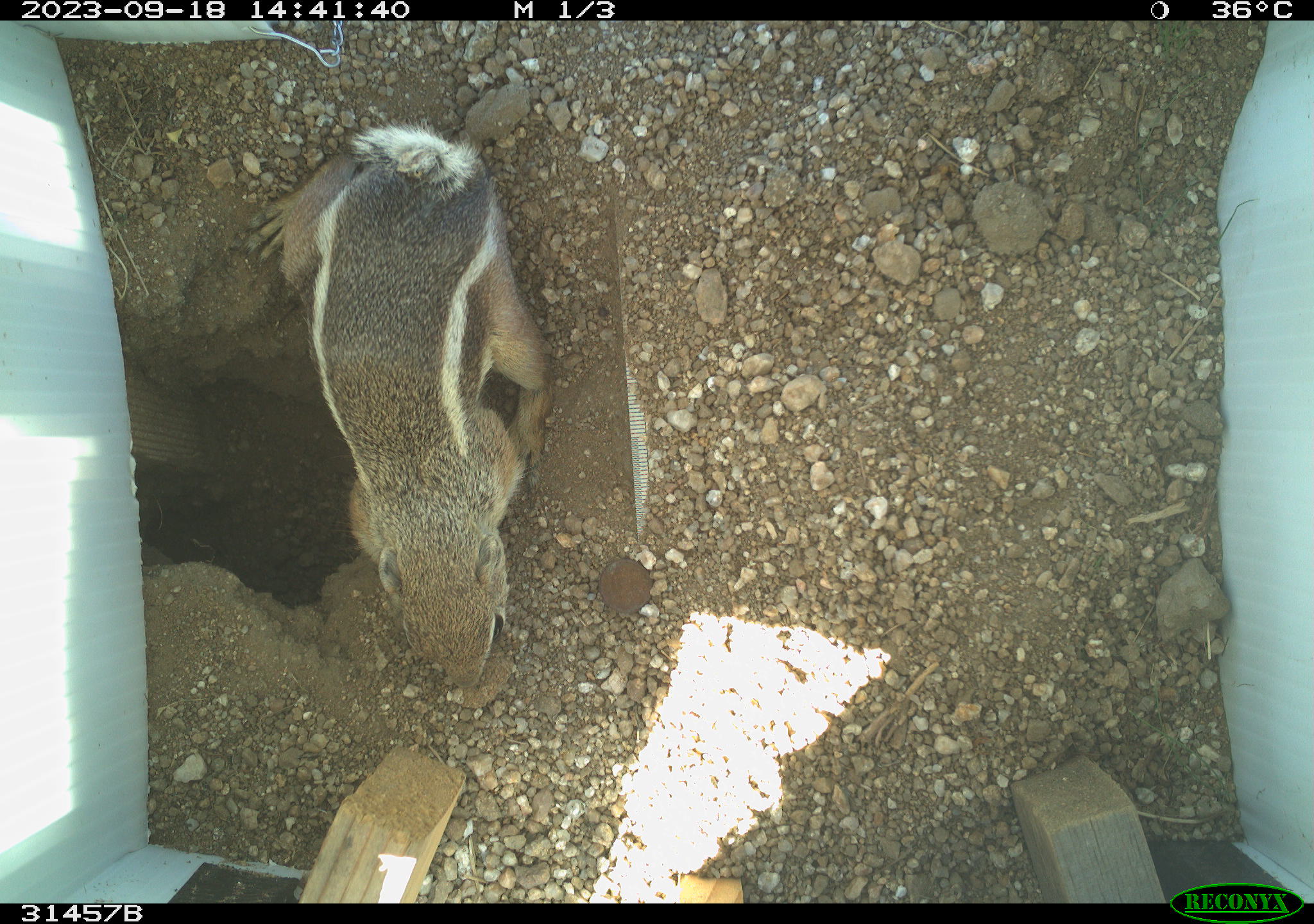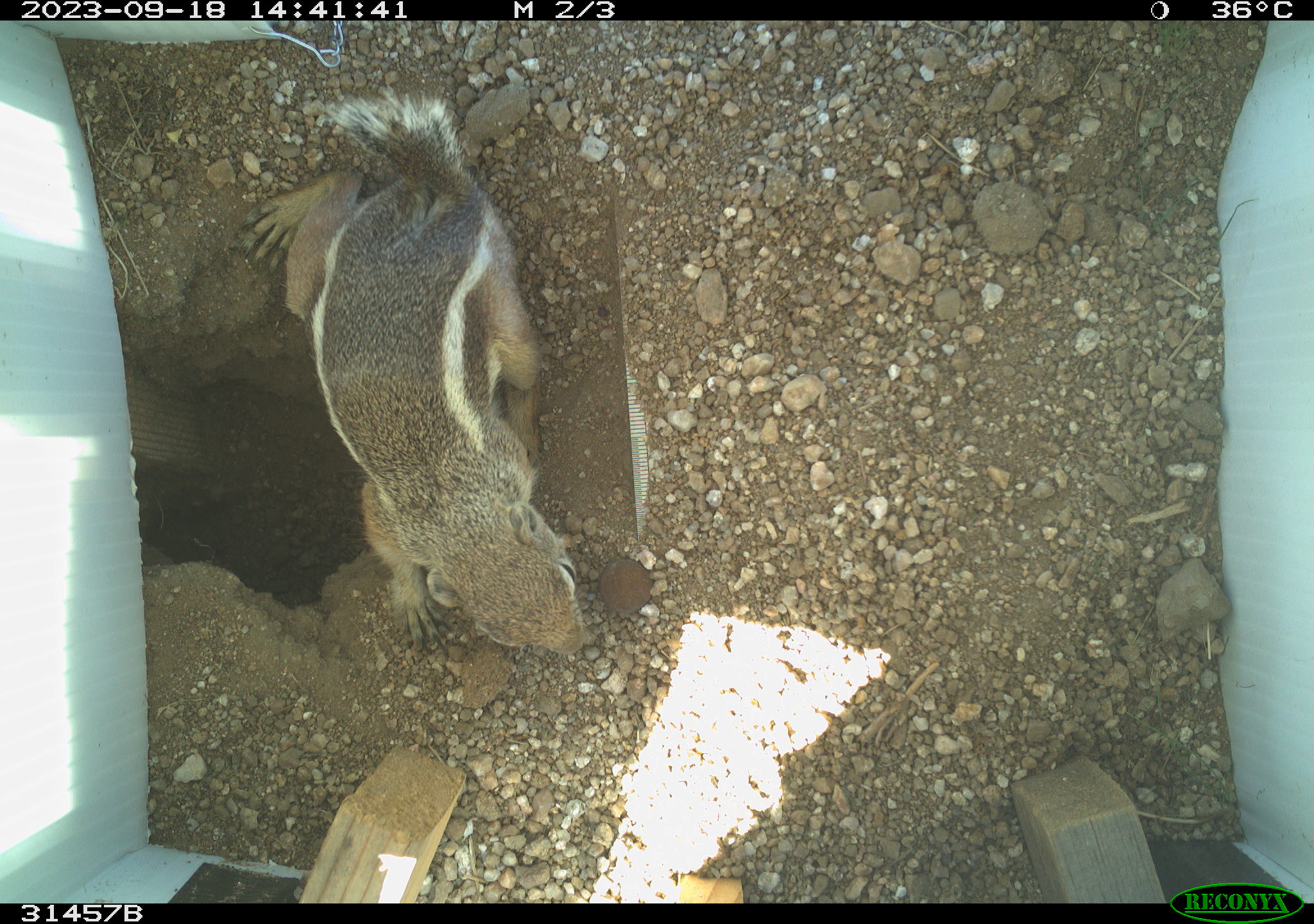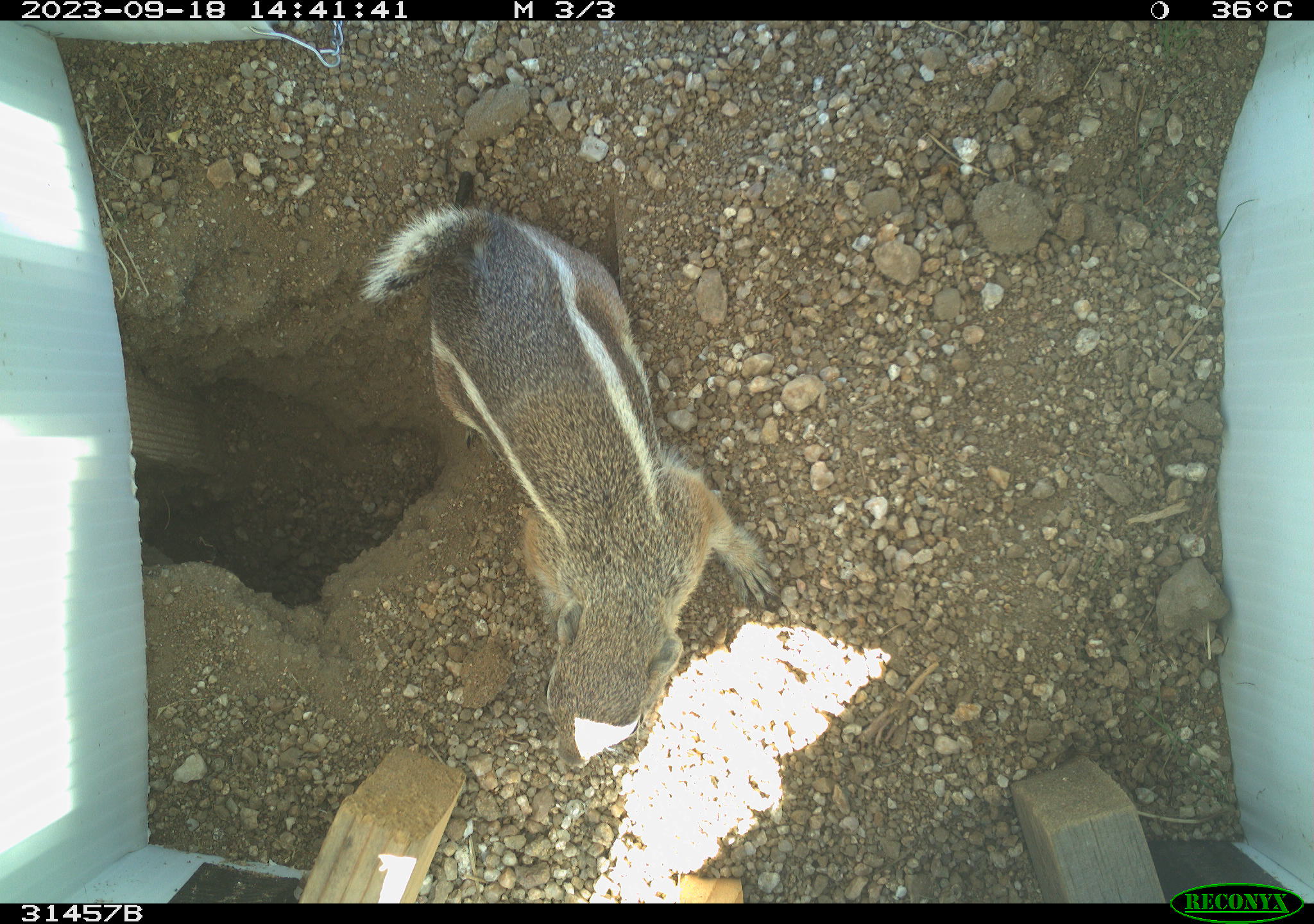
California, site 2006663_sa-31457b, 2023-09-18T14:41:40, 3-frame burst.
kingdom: Animalia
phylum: Chordata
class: Mammalia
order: Rodentia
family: Sciuridae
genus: Ammospermophilus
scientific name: Ammospermophilus leucurus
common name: white-tailed antelope squirrel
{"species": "white-tailed antelope squirrel (Ammospermophilus leucurus)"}